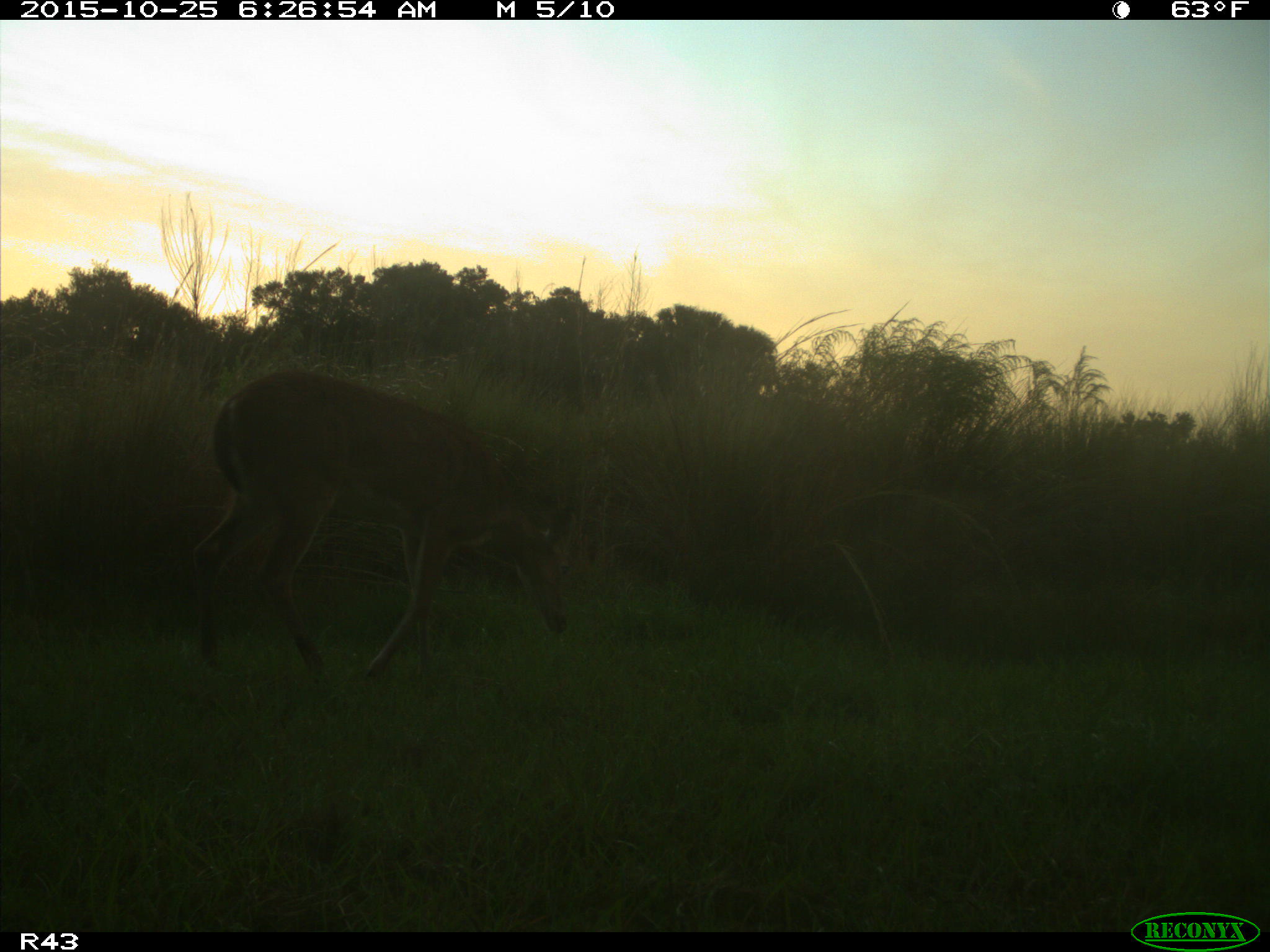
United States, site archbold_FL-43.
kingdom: Animalia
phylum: Chordata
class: Mammalia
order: Artiodactyla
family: Cervidae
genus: Odocoileus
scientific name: Odocoileus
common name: deer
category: unidentified deer